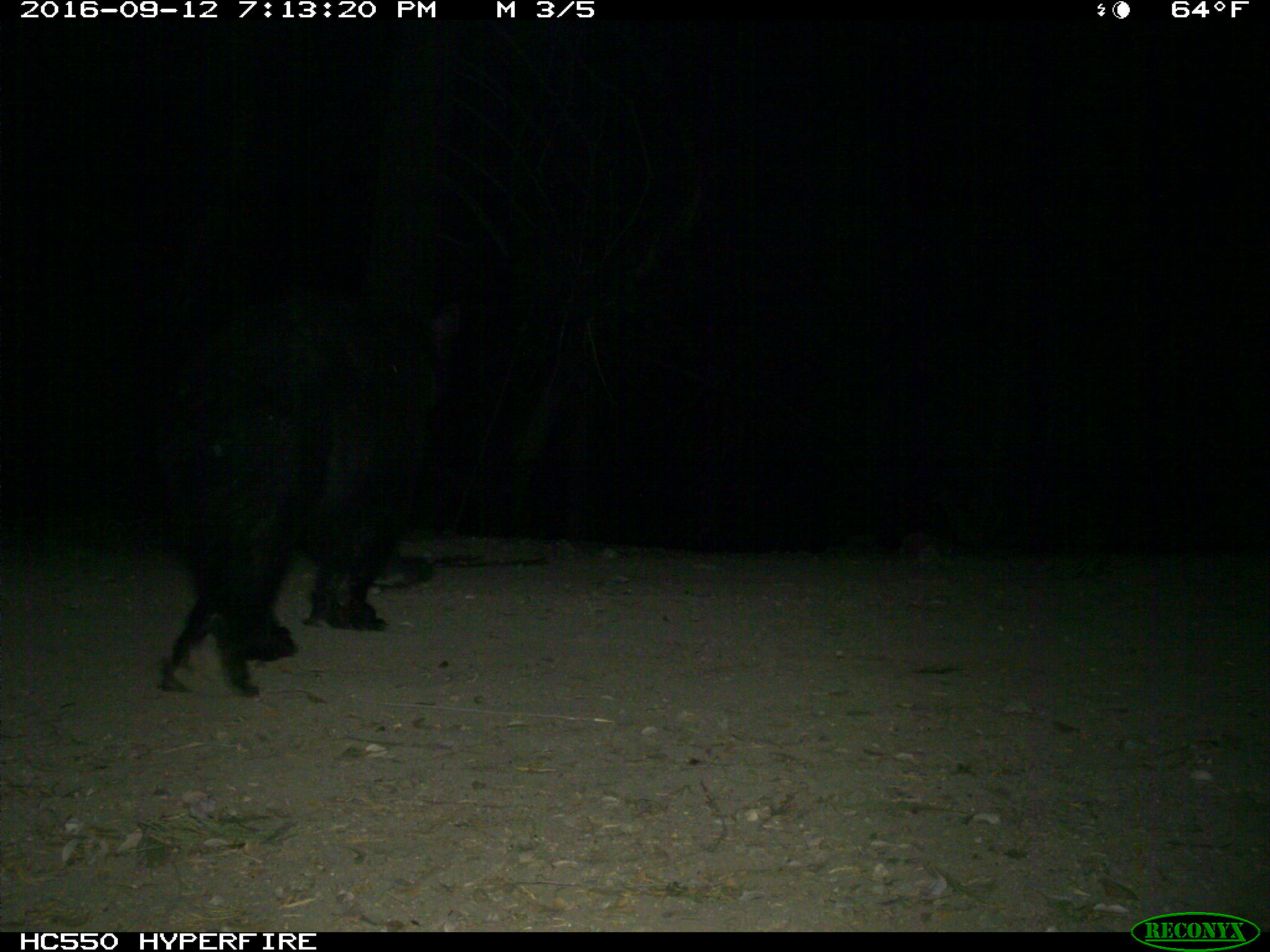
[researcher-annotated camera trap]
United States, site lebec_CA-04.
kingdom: Animalia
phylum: Chordata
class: Mammalia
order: Carnivora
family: Ursidae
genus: Ursus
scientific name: Ursus americanus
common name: american black bear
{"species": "Ursus americanus (american black bear)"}